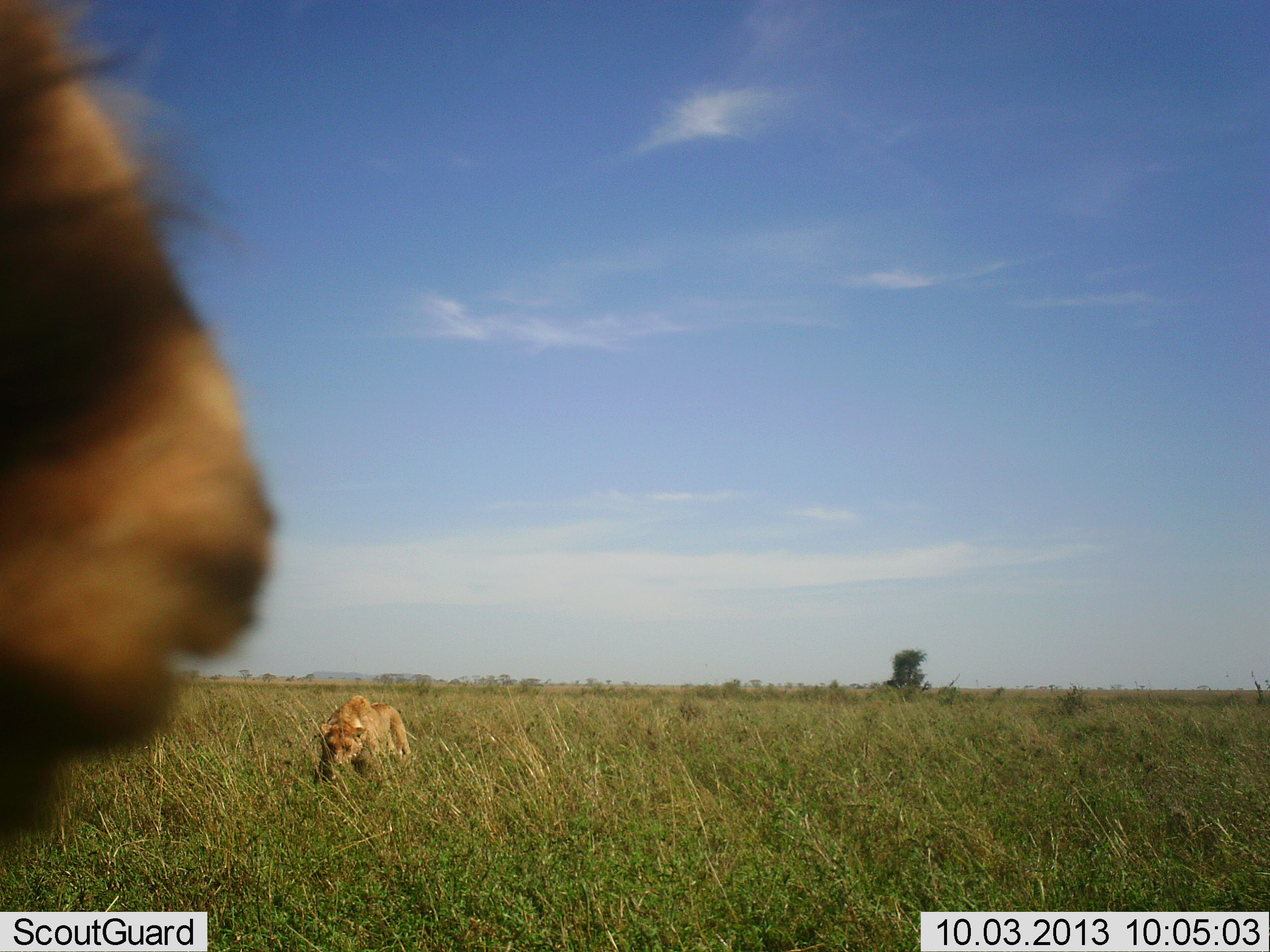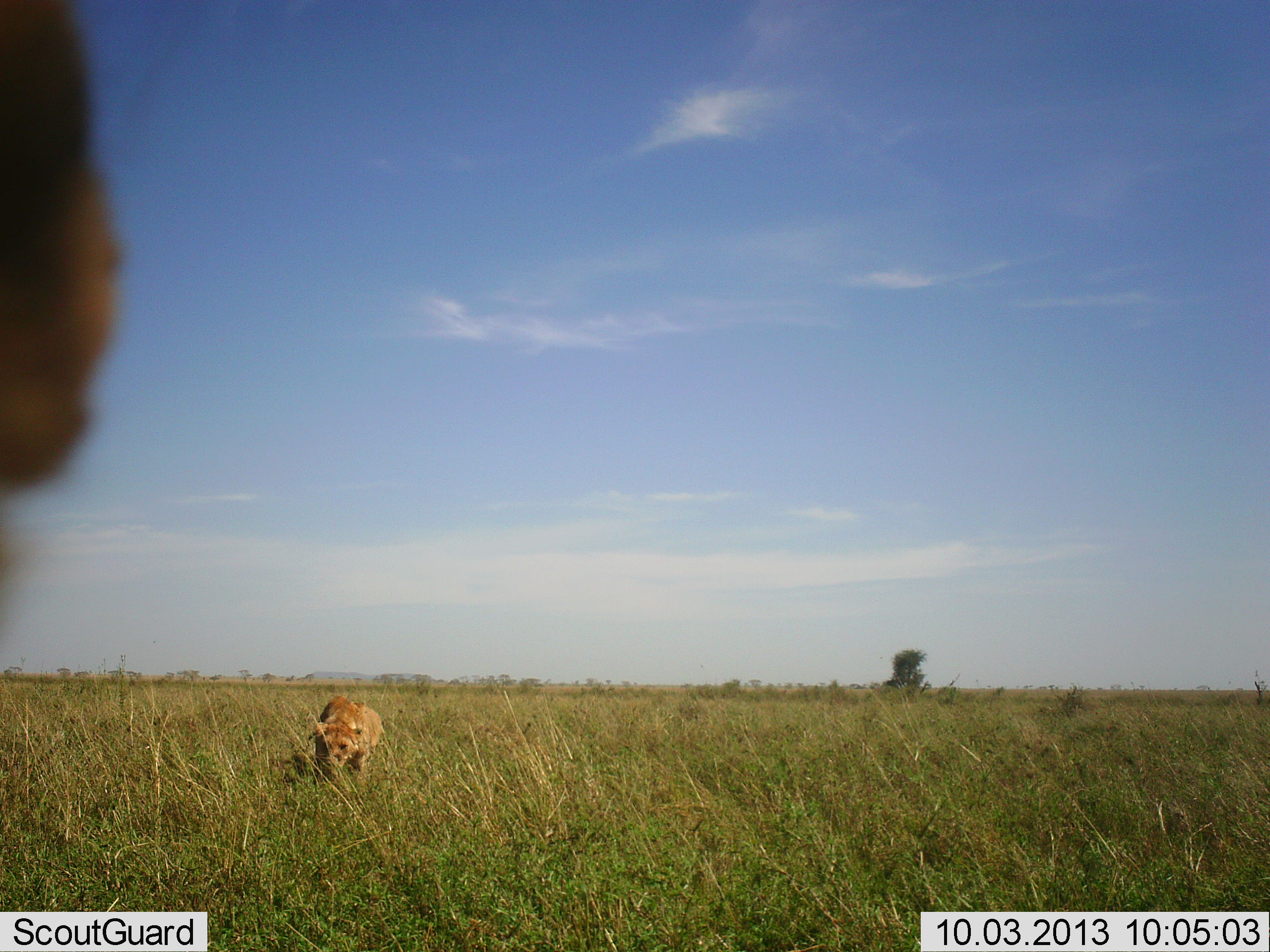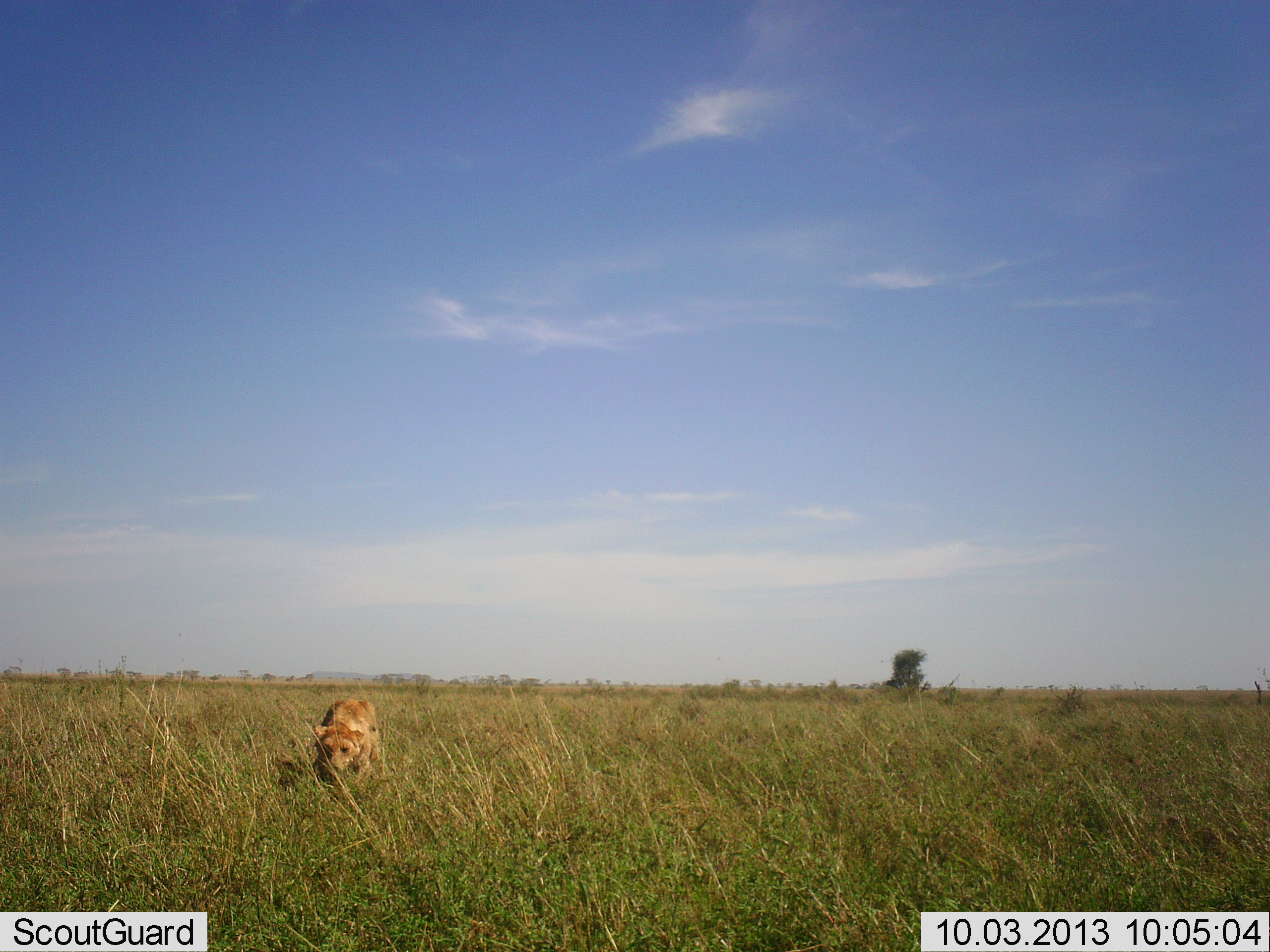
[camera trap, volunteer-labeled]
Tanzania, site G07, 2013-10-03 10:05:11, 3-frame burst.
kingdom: Animalia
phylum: Chordata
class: Mammalia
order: Carnivora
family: Felidae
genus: Panthera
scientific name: Panthera leo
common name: lion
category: lionfemale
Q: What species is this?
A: Lionfemale (lion) (Panthera leo).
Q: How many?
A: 1.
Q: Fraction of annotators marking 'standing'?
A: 13%.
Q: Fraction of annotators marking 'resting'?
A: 11%.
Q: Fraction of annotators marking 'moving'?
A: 74%.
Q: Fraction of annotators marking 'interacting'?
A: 42%.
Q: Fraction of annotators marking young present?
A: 3%.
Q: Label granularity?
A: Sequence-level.